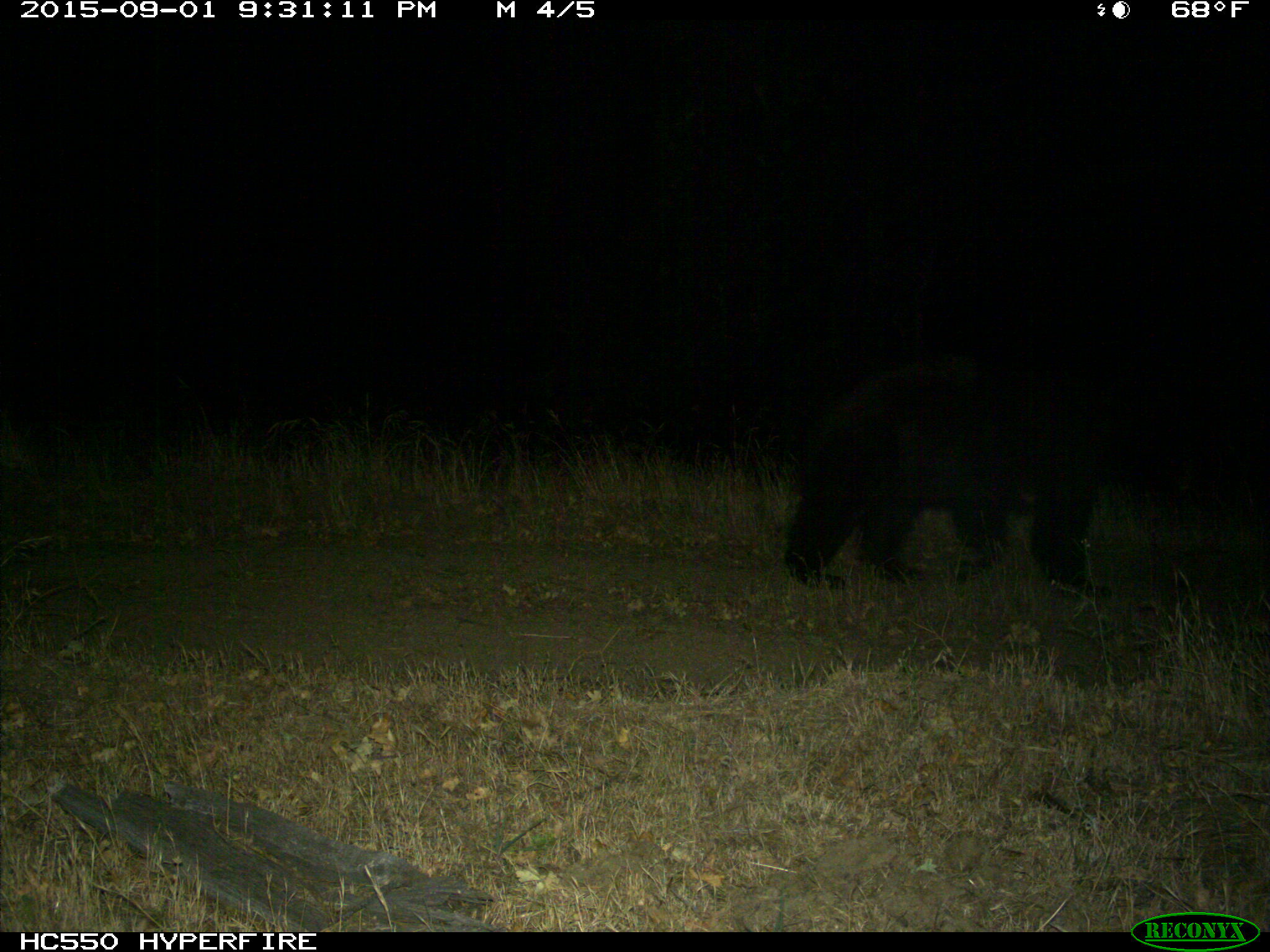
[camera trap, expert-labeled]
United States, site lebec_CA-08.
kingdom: Animalia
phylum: Chordata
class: Mammalia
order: Carnivora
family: Ursidae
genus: Ursus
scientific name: Ursus americanus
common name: american black bear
Ursus americanus (american black bear).